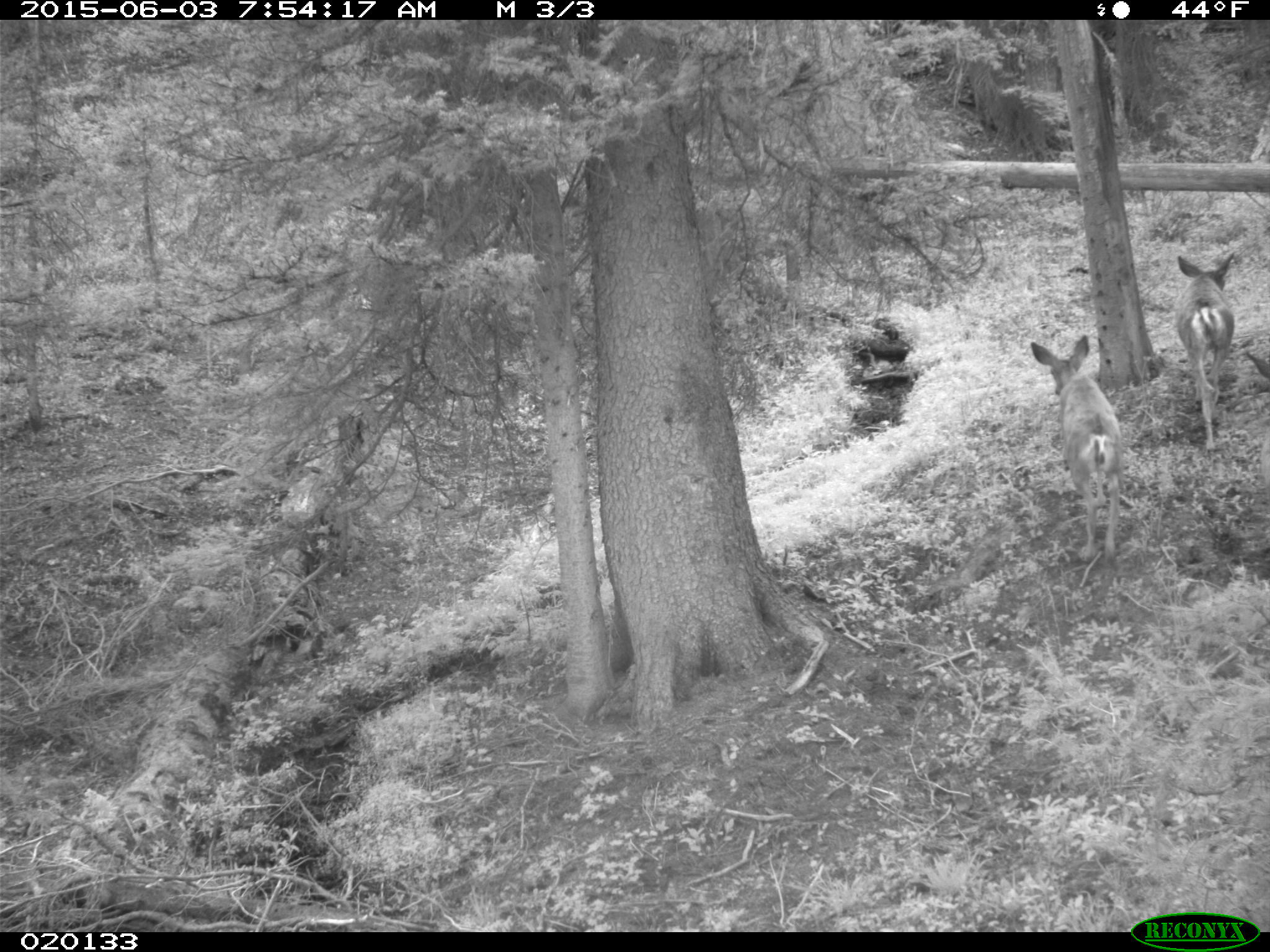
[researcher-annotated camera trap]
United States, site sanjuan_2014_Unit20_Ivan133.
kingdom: Animalia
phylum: Chordata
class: Mammalia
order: Artiodactyla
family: Cervidae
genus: Odocoileus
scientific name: Odocoileus hemionus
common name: mule deer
Odocoileus hemionus (mule deer).